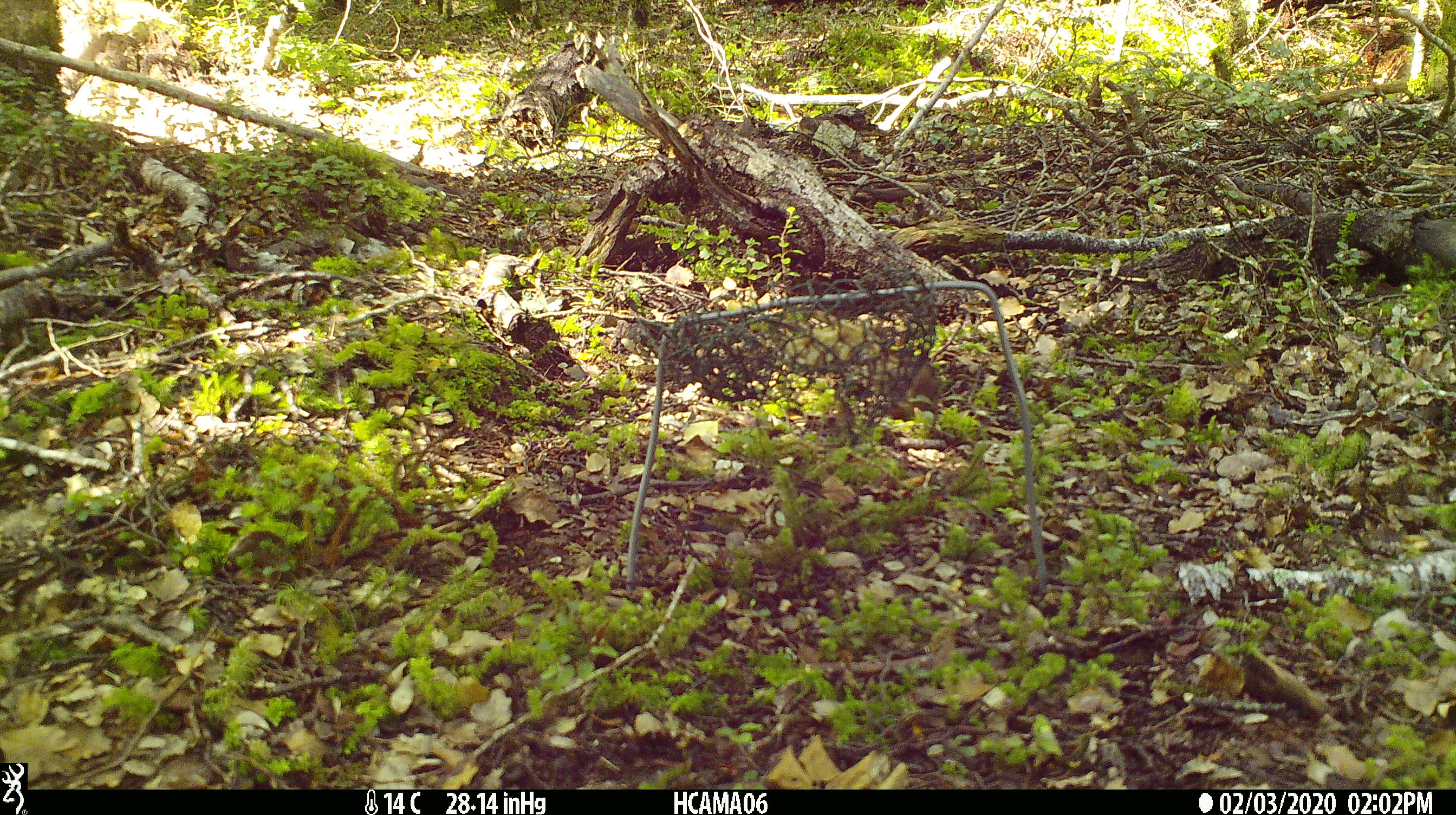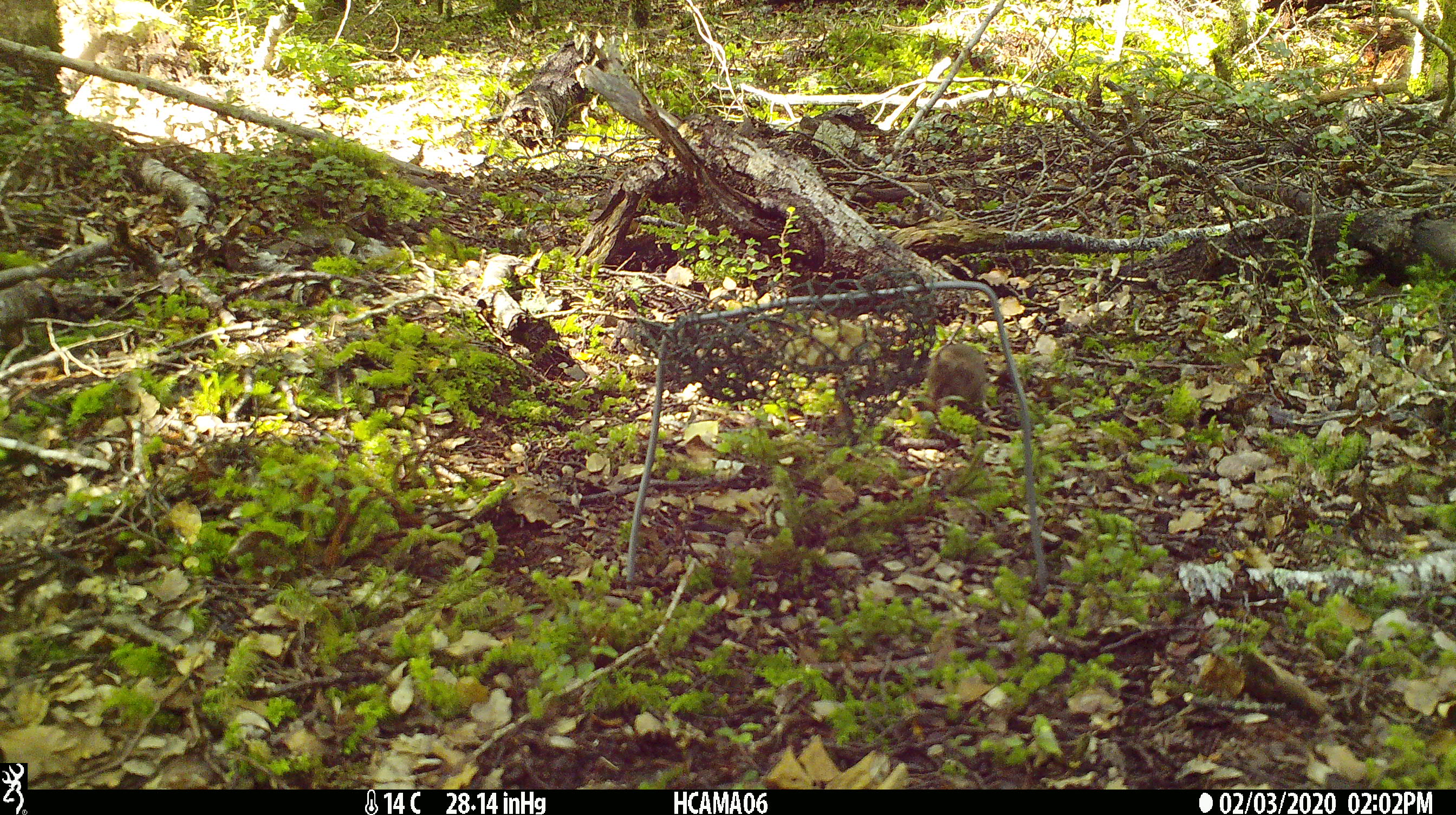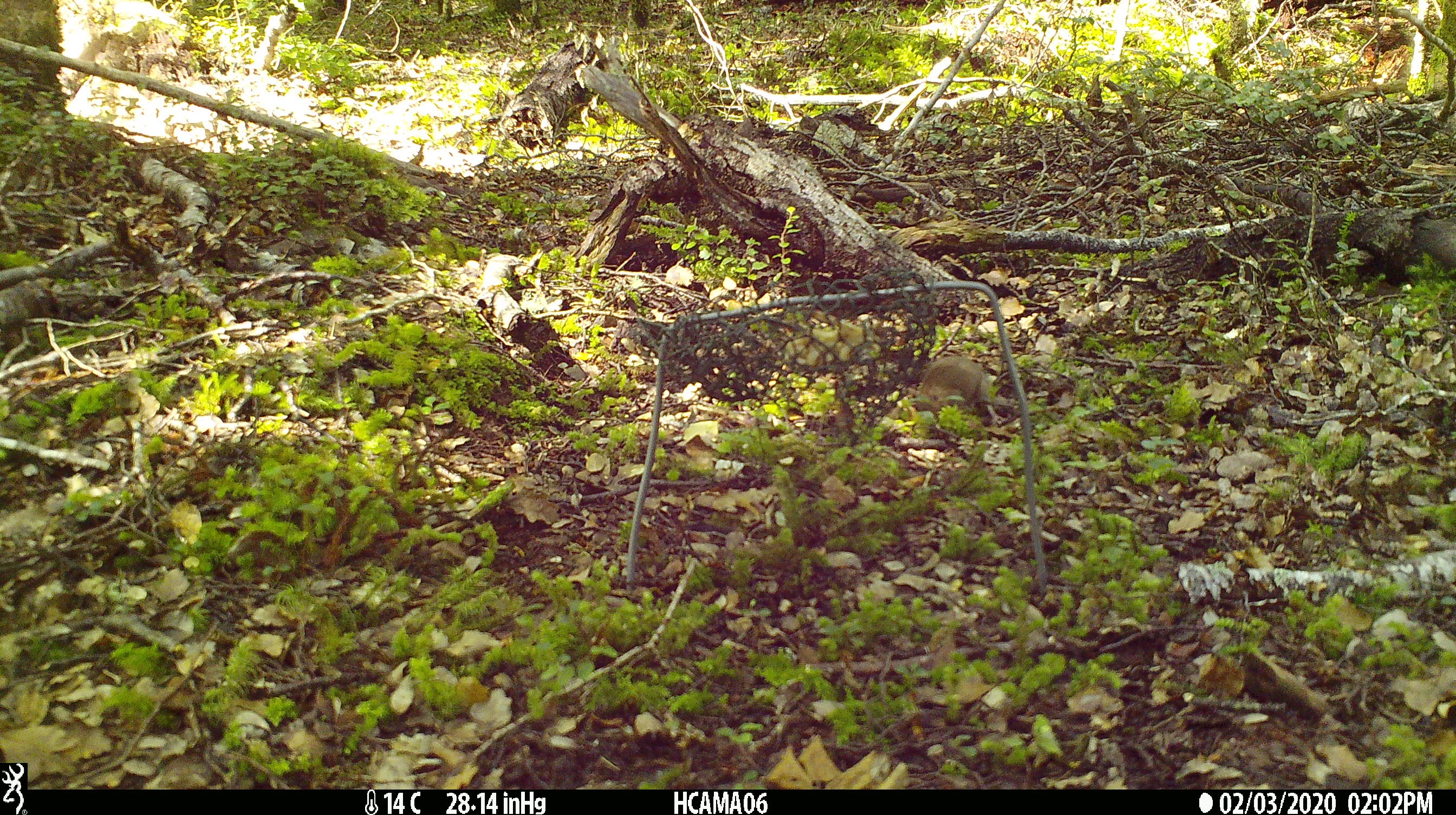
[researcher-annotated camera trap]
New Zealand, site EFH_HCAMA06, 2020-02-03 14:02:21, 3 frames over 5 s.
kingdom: Animalia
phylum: Chordata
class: Mammalia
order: Rodentia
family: Muridae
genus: Mus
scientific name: Mus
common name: mouse